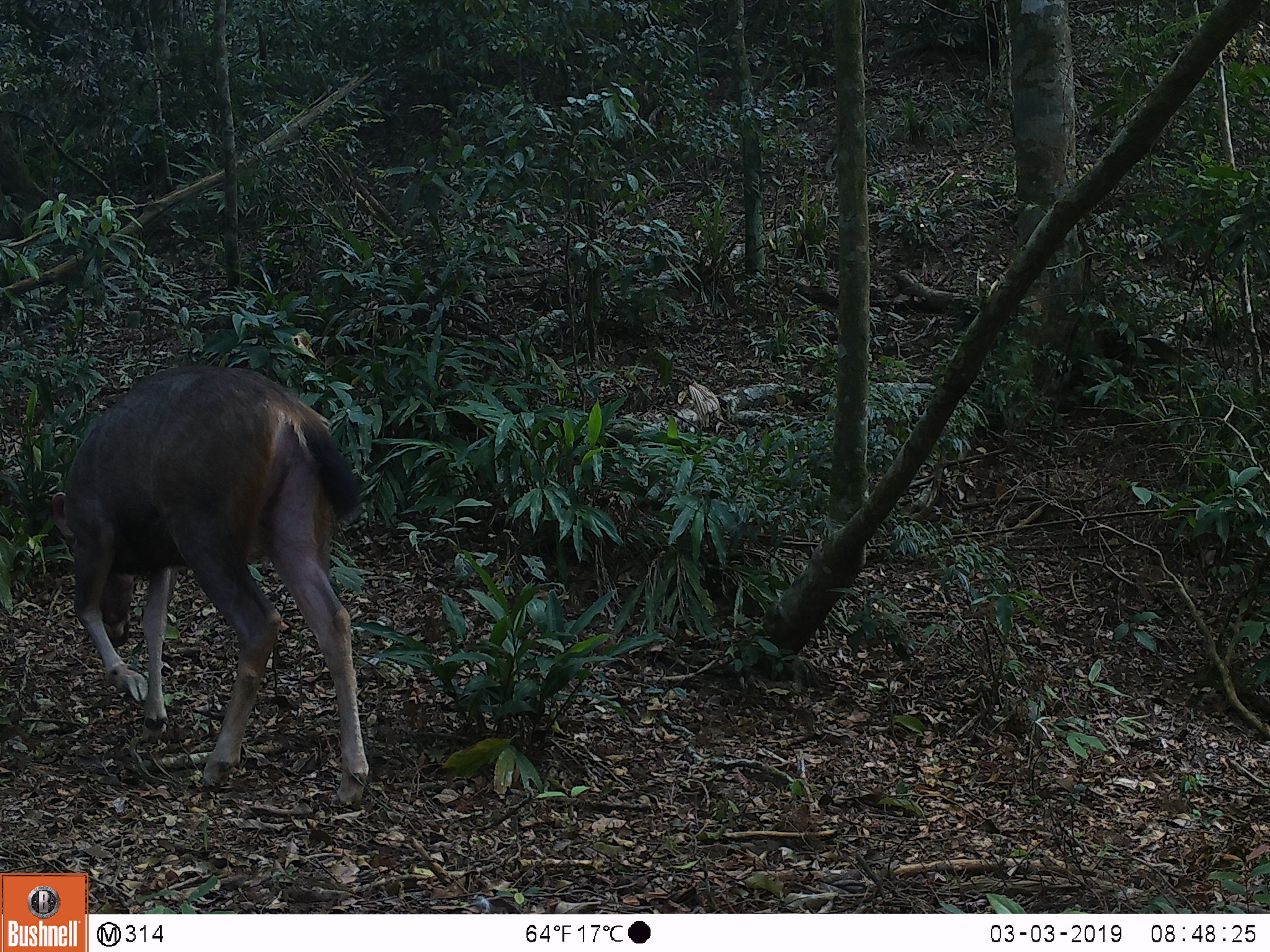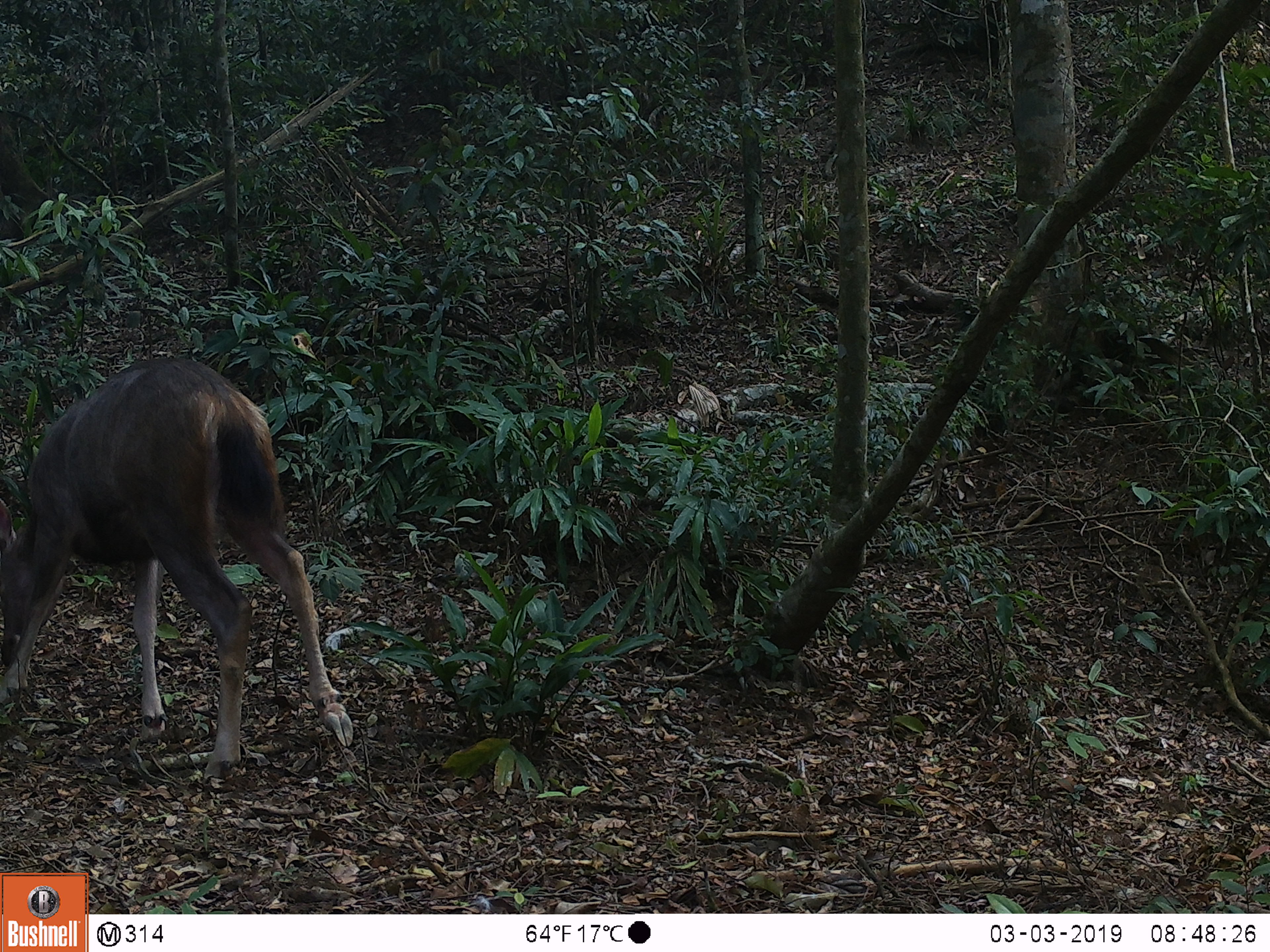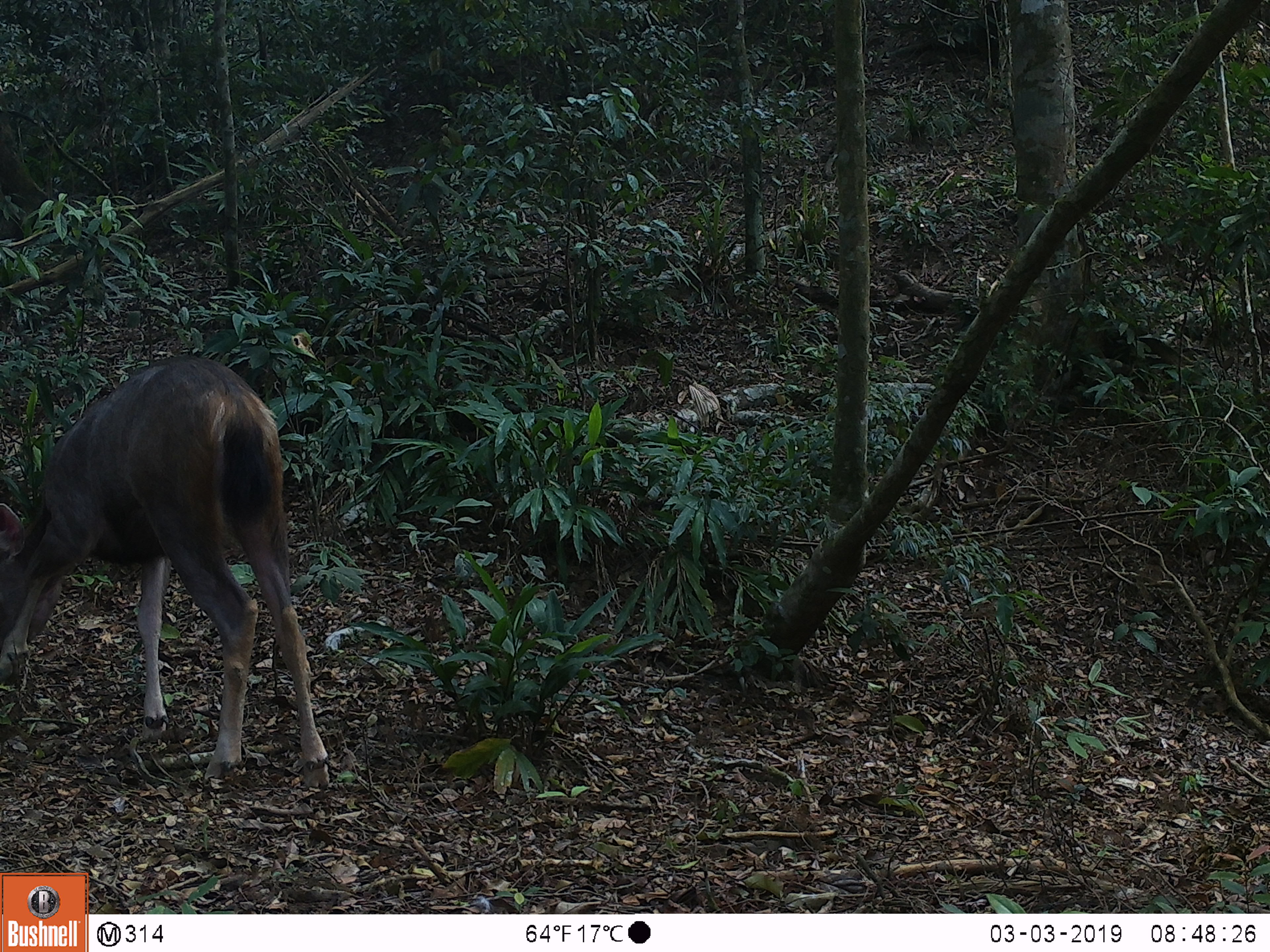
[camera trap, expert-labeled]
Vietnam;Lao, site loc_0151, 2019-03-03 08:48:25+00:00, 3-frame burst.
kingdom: Animalia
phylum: Chordata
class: Mammalia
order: Artiodactyla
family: Cervidae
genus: Rusa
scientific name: Rusa unicolor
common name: sambar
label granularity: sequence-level